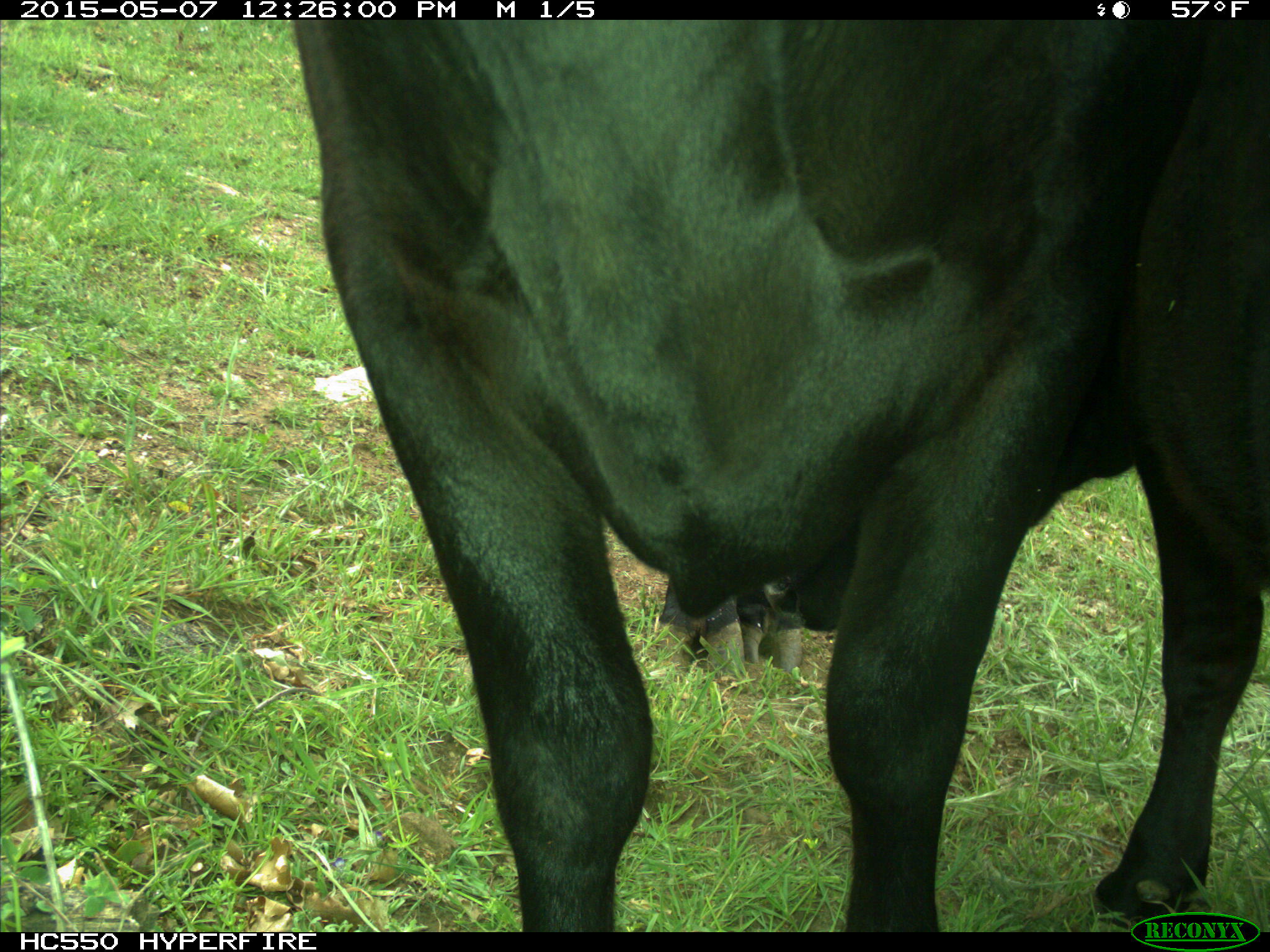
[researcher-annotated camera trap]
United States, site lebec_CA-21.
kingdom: Animalia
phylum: Chordata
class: Mammalia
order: Artiodactyla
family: Bovidae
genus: Bos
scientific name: Bos taurus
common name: domestic cow